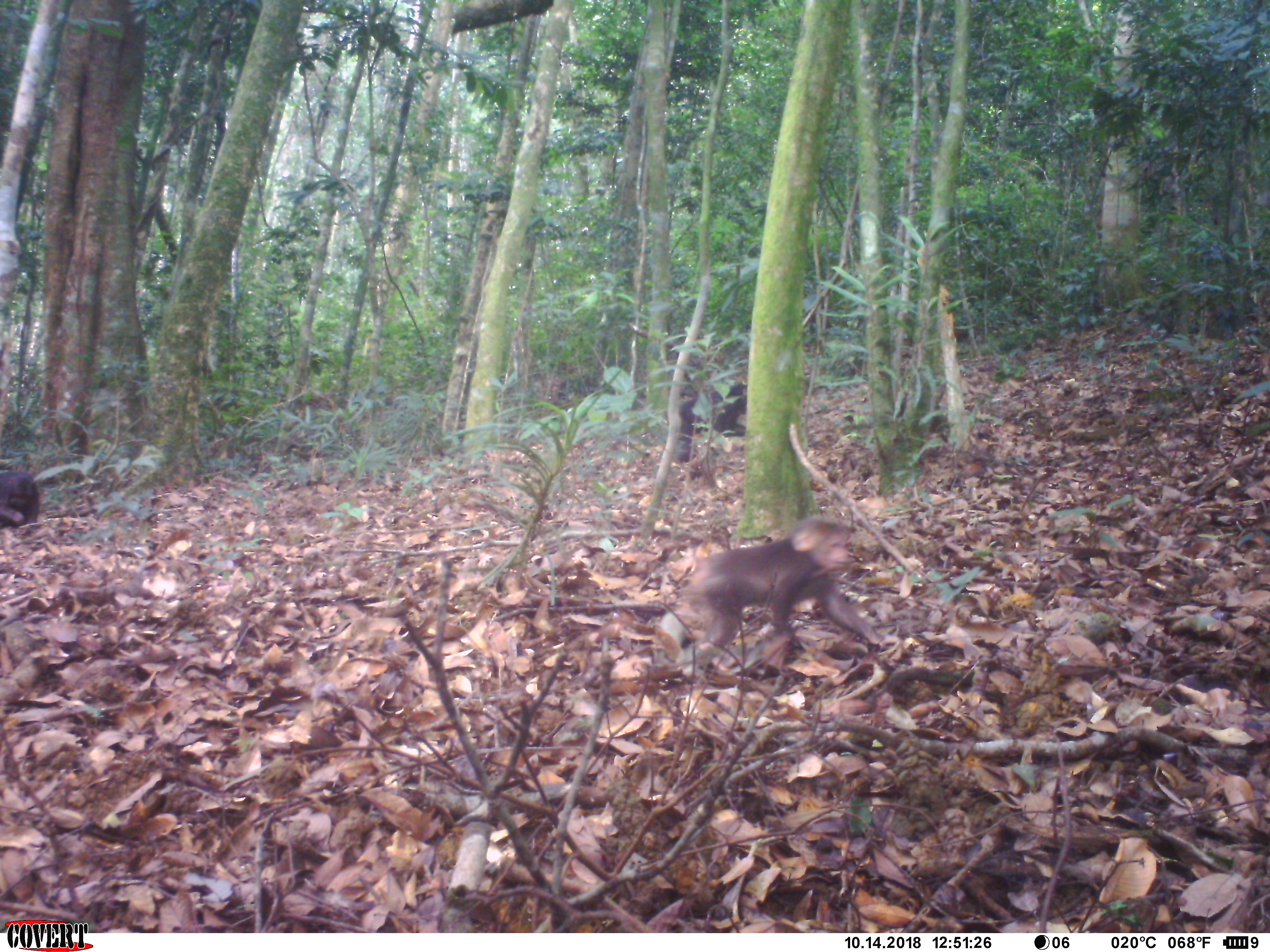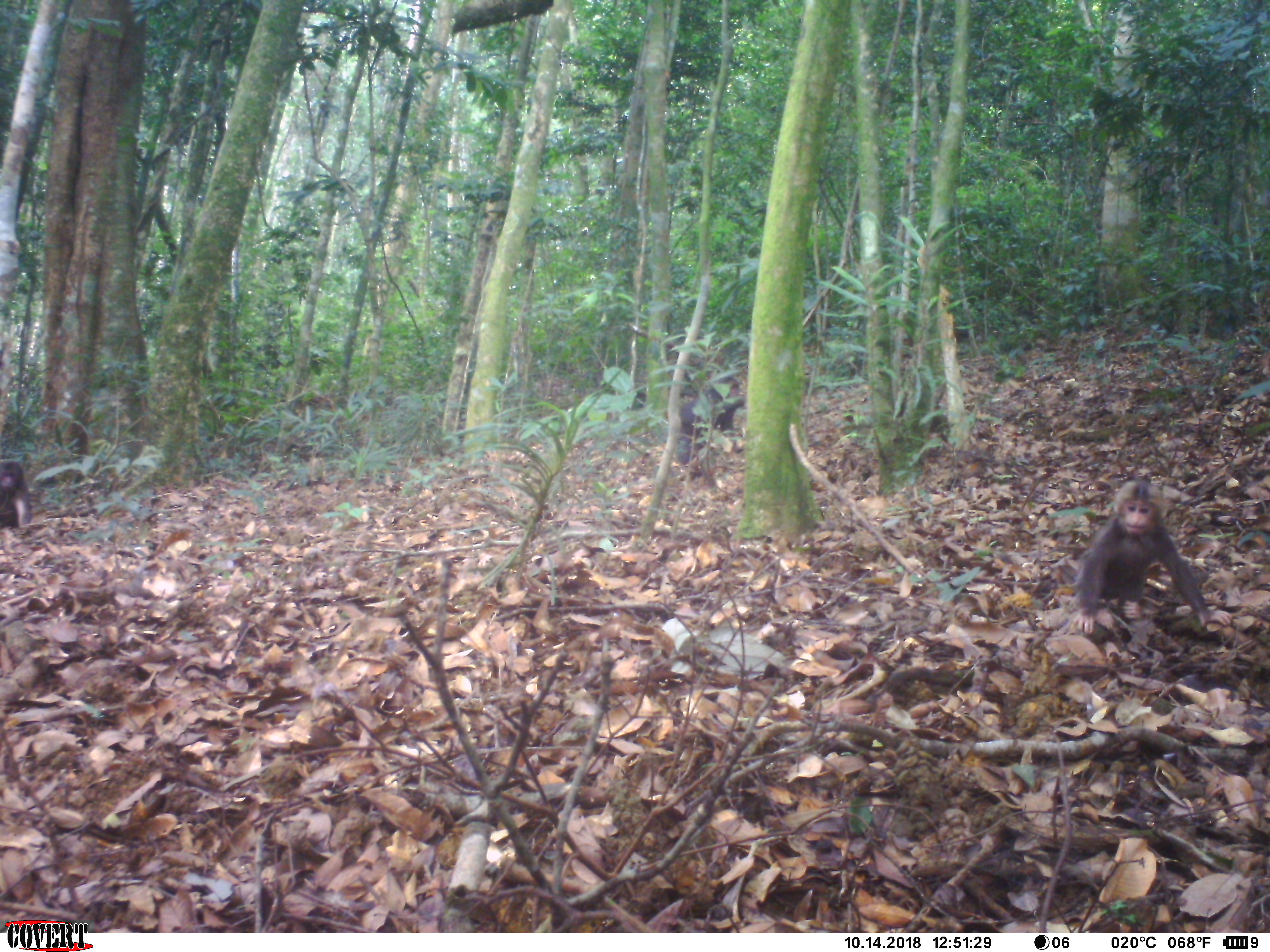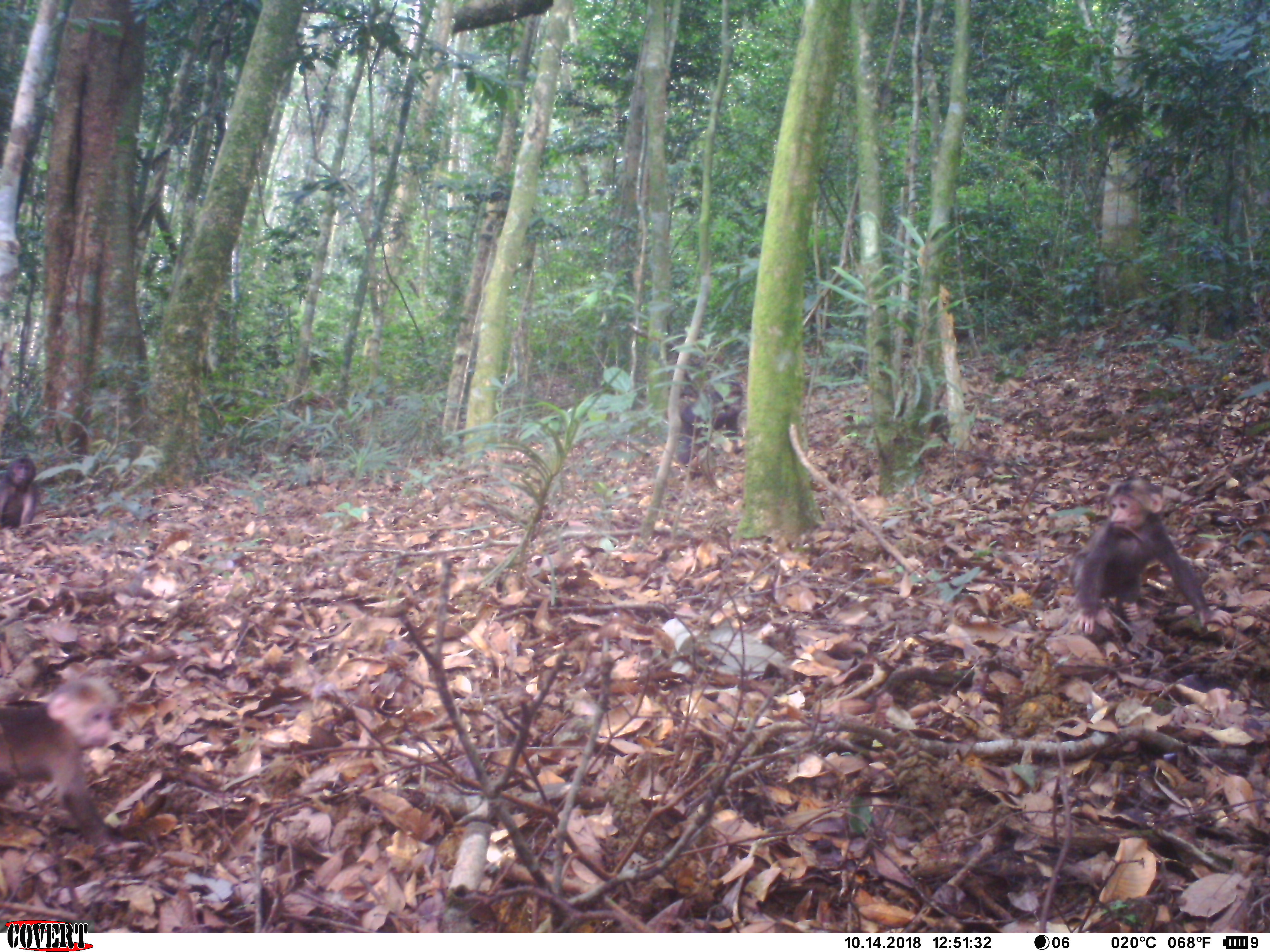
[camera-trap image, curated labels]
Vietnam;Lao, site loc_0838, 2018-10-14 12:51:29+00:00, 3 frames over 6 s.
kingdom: Animalia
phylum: Chordata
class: Mammalia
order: Primates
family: Cercopithecidae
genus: Macaca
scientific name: Macaca arctoides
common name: stump-tailed macaque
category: stump tailed macaque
Stump tailed macaque (stump-tailed macaque) (Macaca arctoides). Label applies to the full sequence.